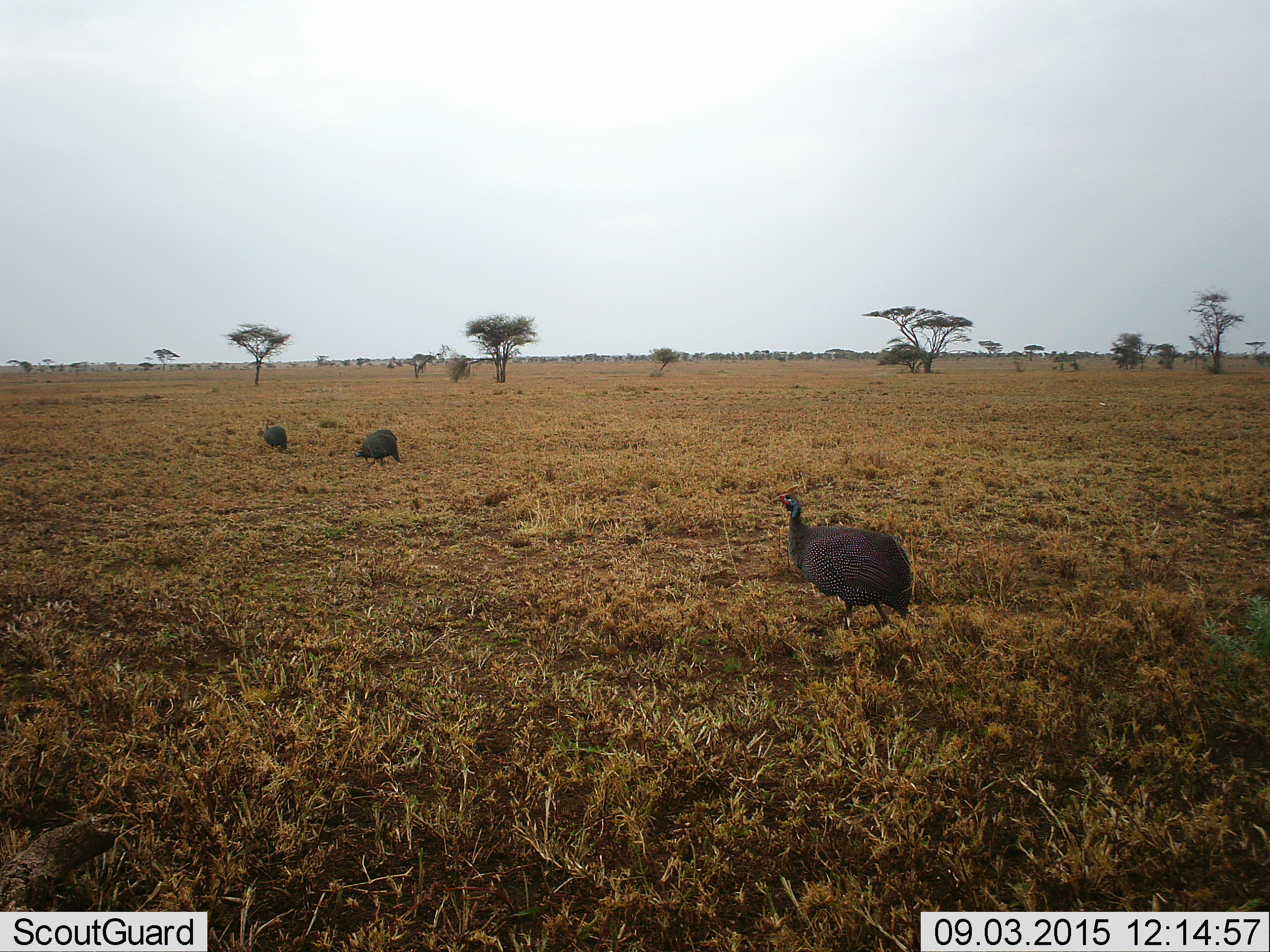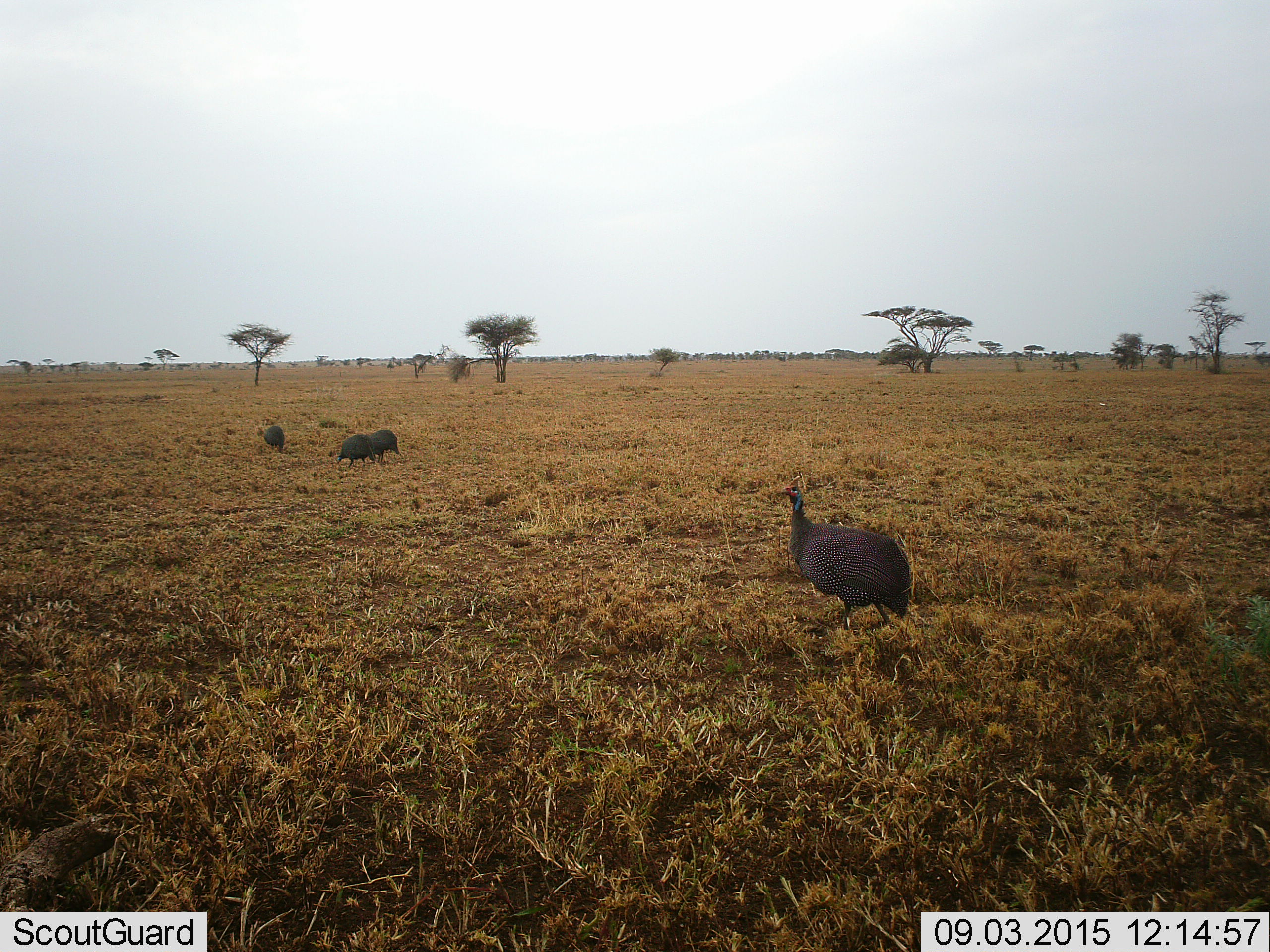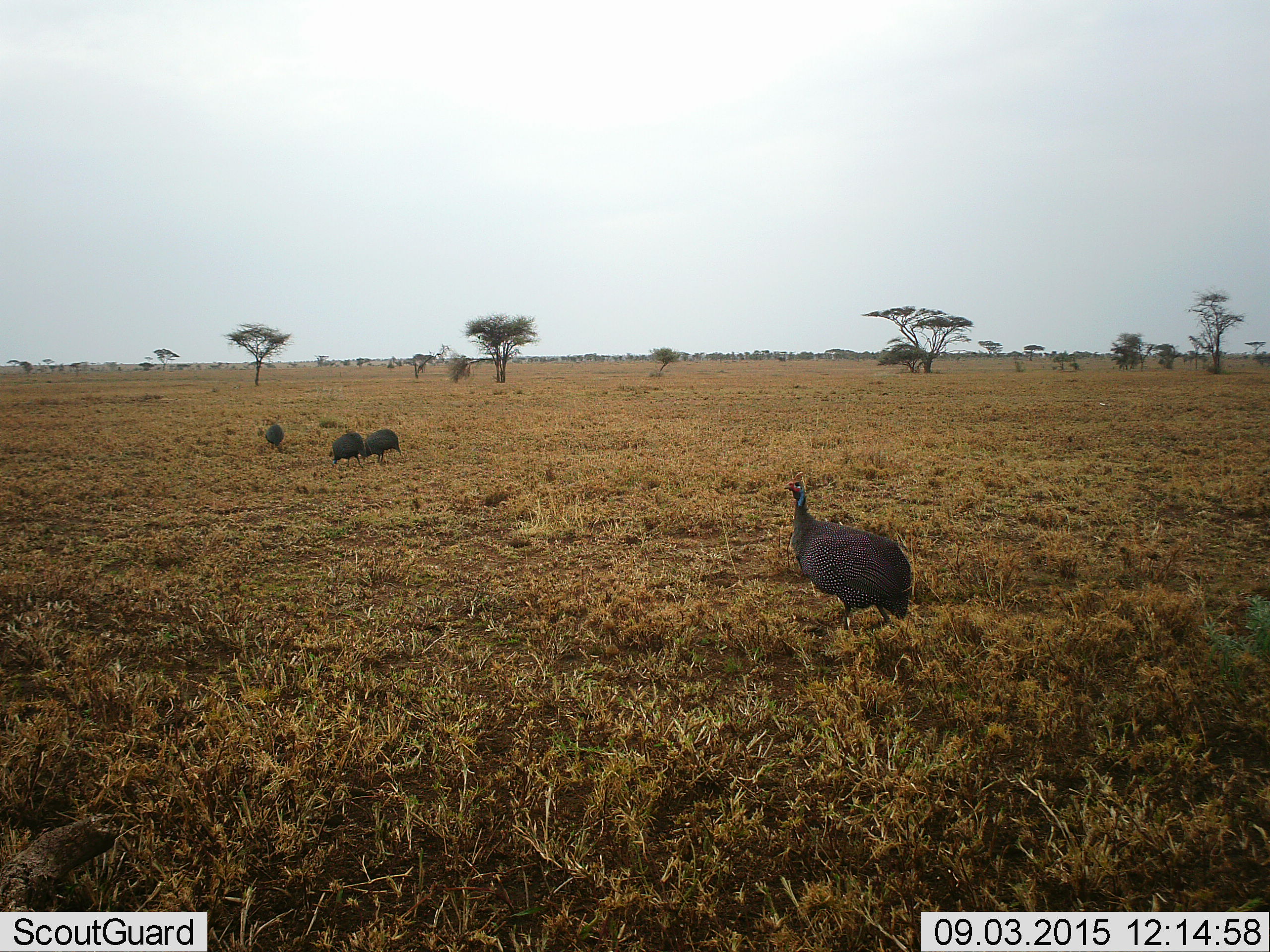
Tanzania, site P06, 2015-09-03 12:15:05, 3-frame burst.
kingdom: Animalia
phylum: Chordata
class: Aves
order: Galliformes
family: Numididae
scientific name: Numididae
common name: guinea fowl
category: guineafowl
Guineafowl (guinea fowl) (Numididae), count 4. Behavior (volunteer vote fractions): standing 44%, resting 0%, moving 33%, interacting 0%. Young present (vote fraction): 0%. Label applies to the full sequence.